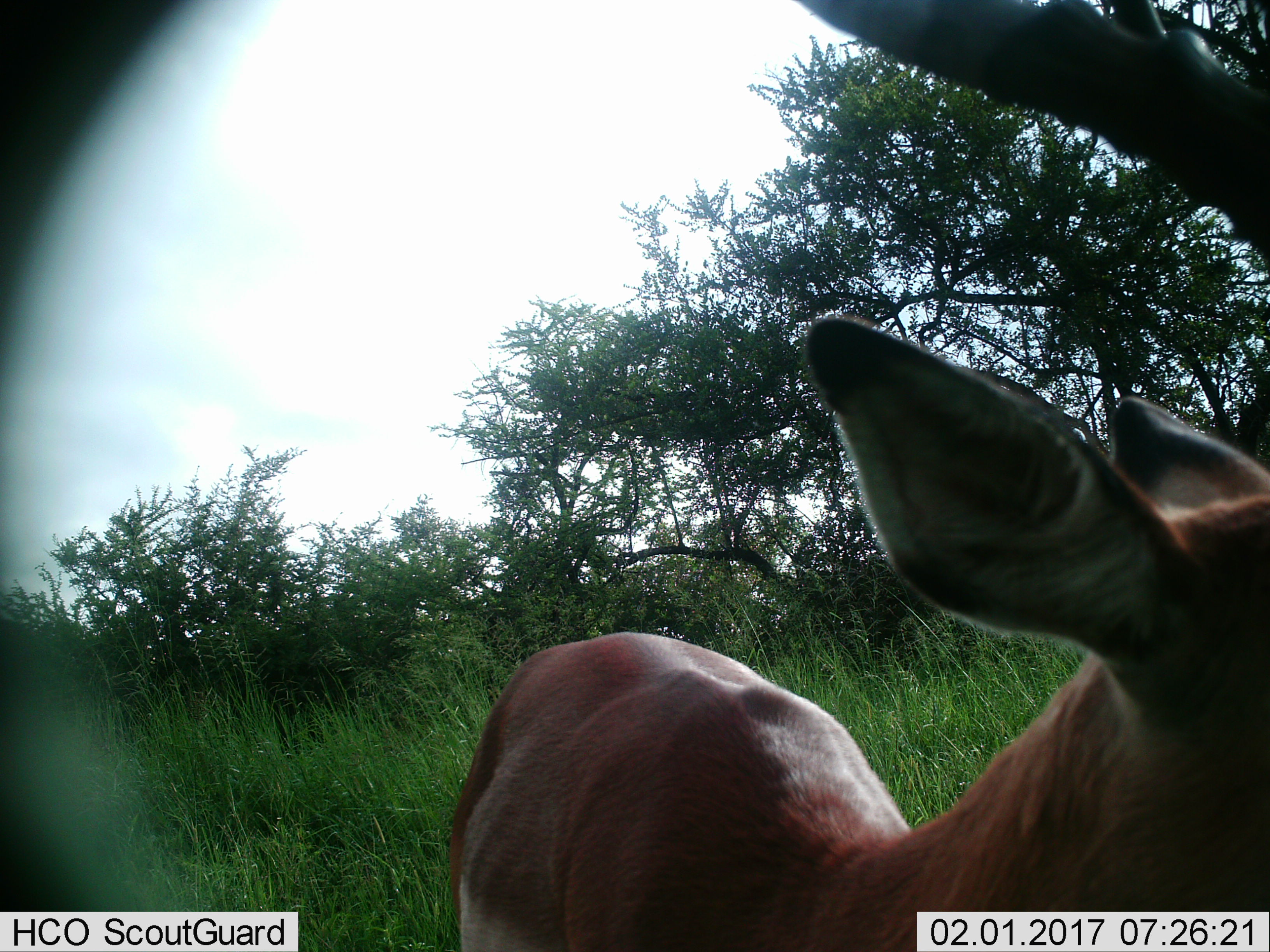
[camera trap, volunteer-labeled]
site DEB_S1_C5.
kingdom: Animalia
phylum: Chordata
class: Mammalia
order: Artiodactyla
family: Bovidae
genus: Aepyceros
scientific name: Aepyceros melampus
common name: impala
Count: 1.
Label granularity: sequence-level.